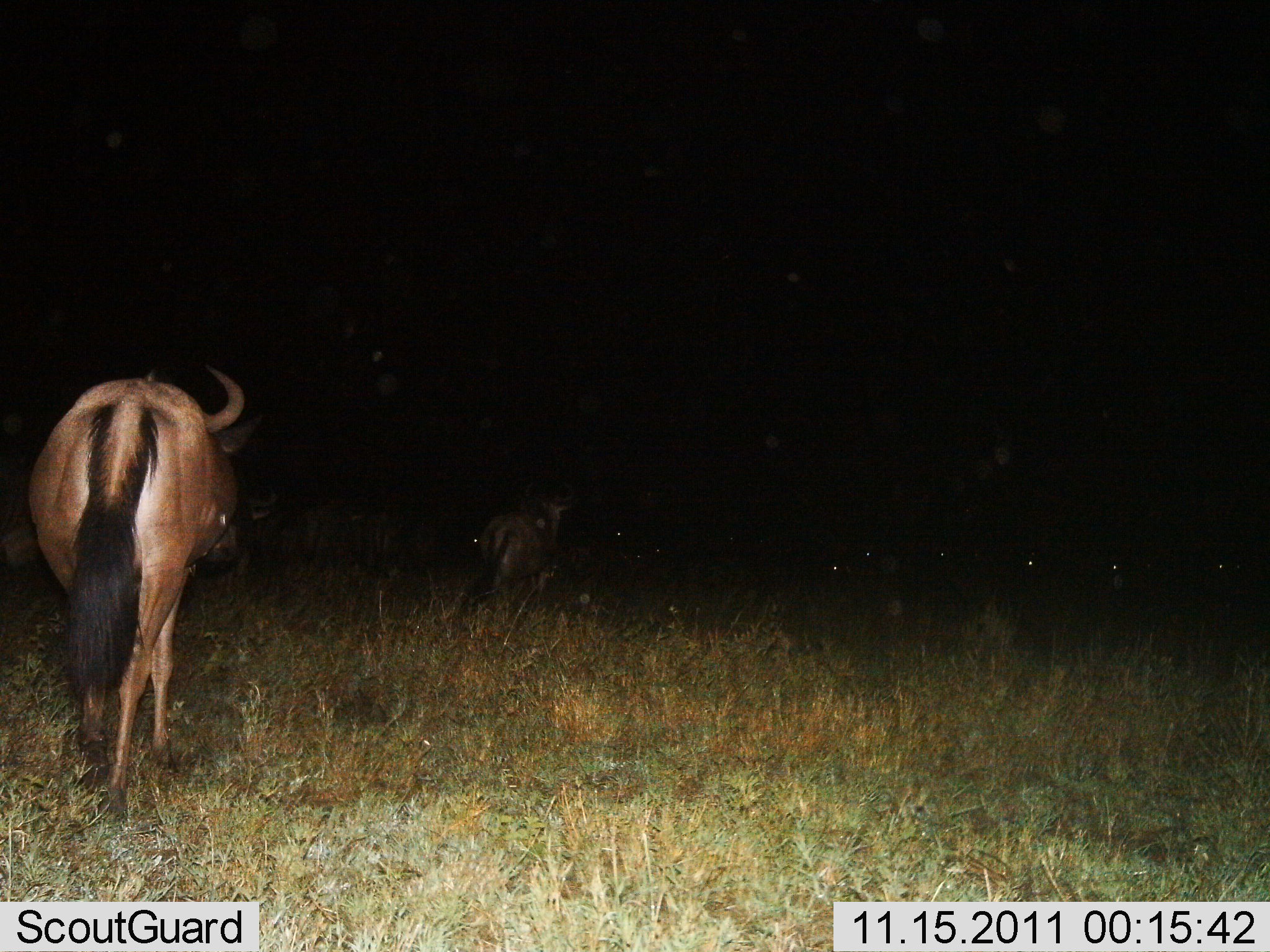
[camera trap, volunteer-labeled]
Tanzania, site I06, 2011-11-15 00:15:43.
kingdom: Animalia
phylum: Chordata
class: Mammalia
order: Artiodactyla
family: Bovidae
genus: Connochaetes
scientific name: Connochaetes taurinus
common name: blue wildebeest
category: wildebeest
Wildebeest (blue wildebeest) (Connochaetes taurinus), count 5. Behavior (volunteer vote fractions): standing 36%, resting 14%, moving 64%, interacting 0%. Young present (vote fraction): 0%. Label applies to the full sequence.